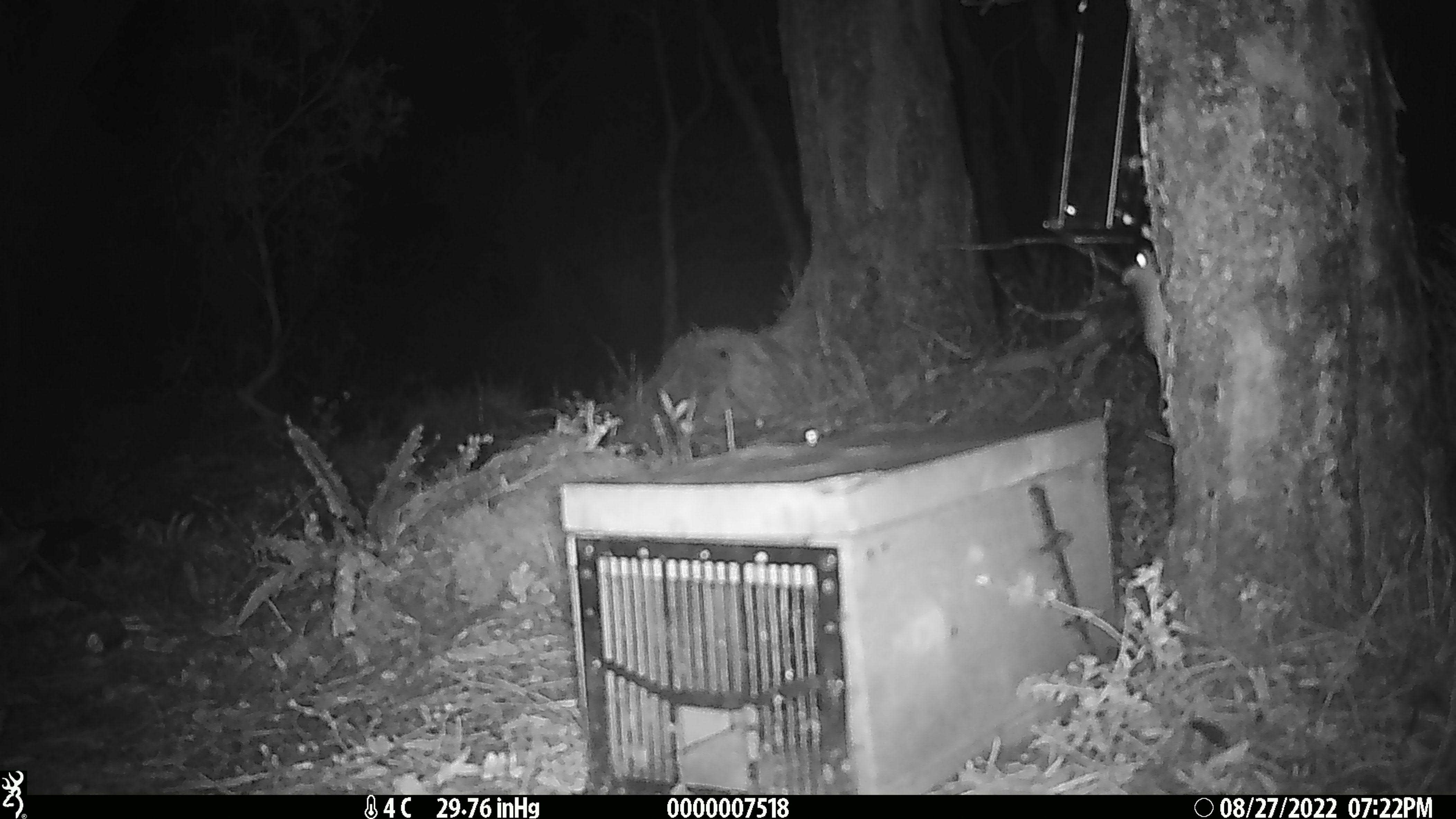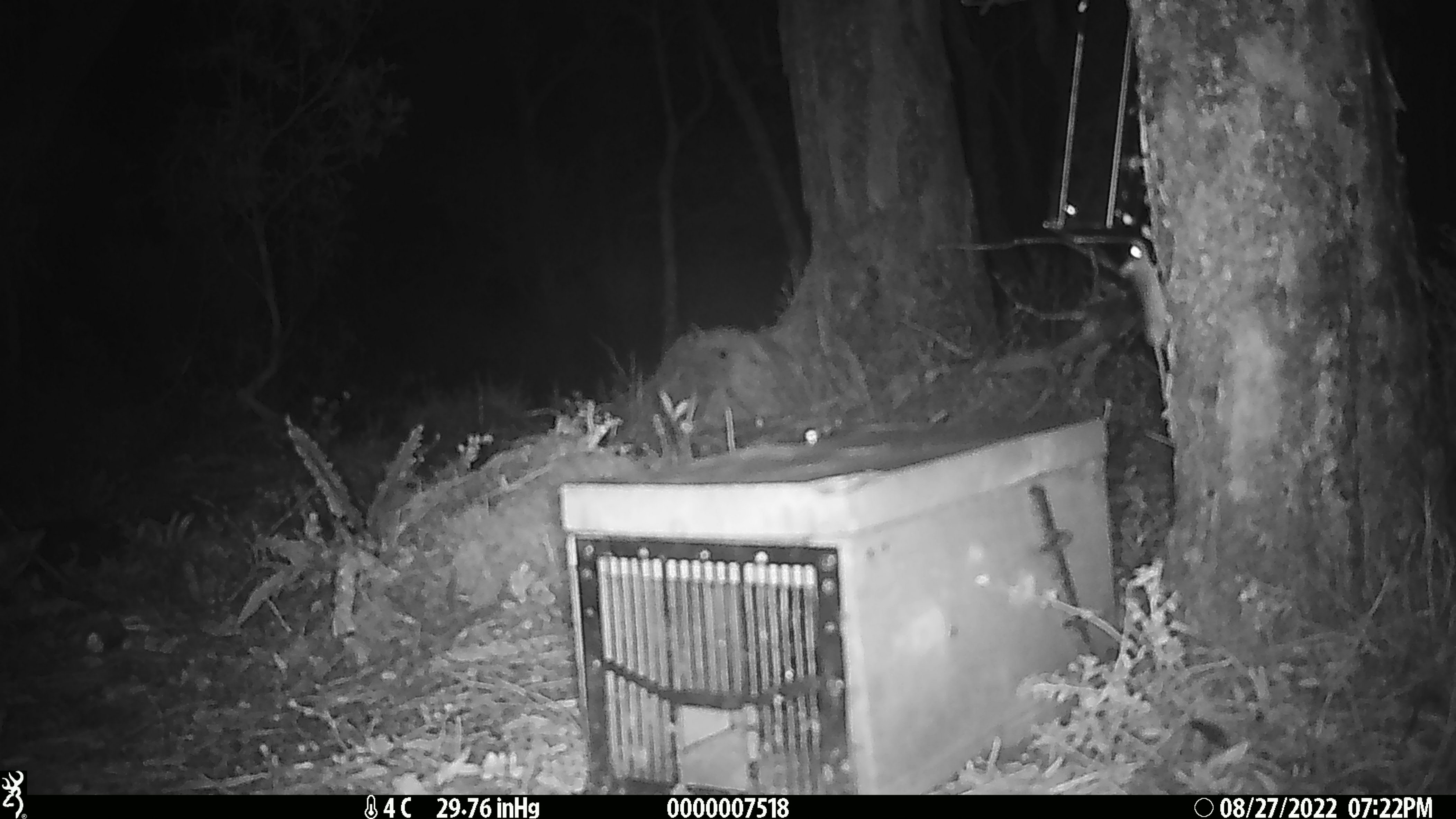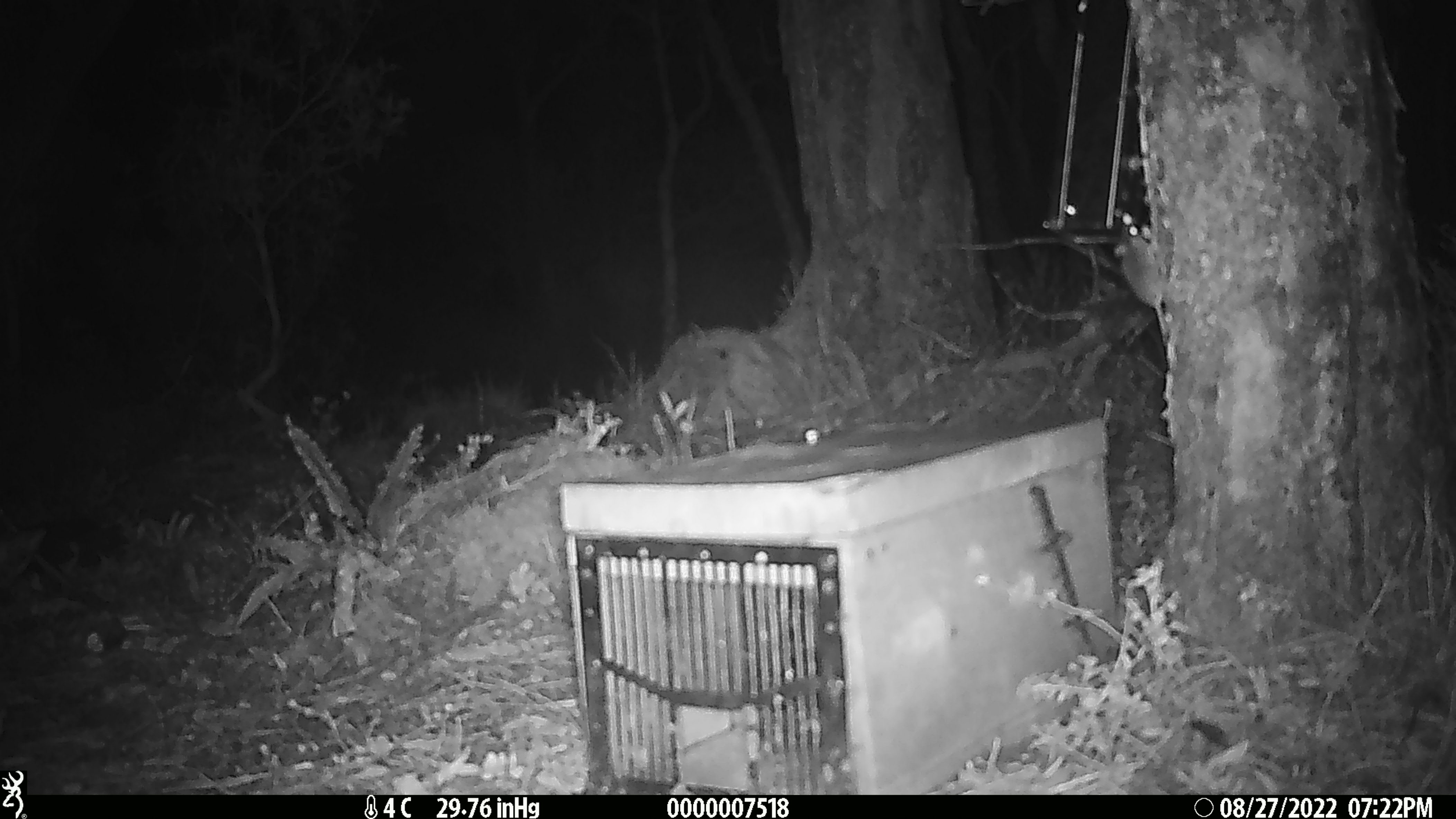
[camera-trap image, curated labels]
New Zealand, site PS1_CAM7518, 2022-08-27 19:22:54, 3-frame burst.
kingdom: Animalia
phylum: Chordata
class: Mammalia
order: Rodentia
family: Muridae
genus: Mus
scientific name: Mus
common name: mouse